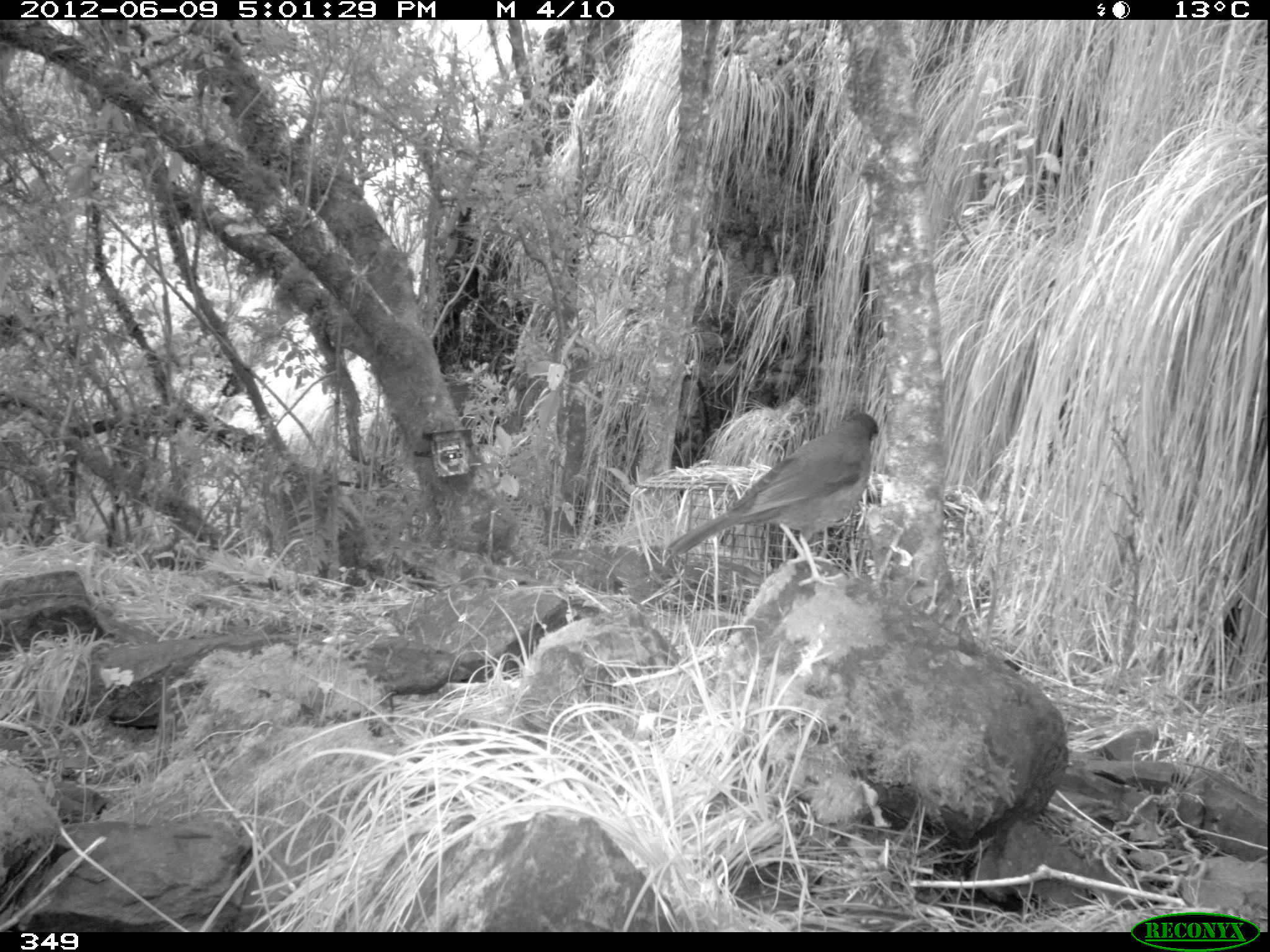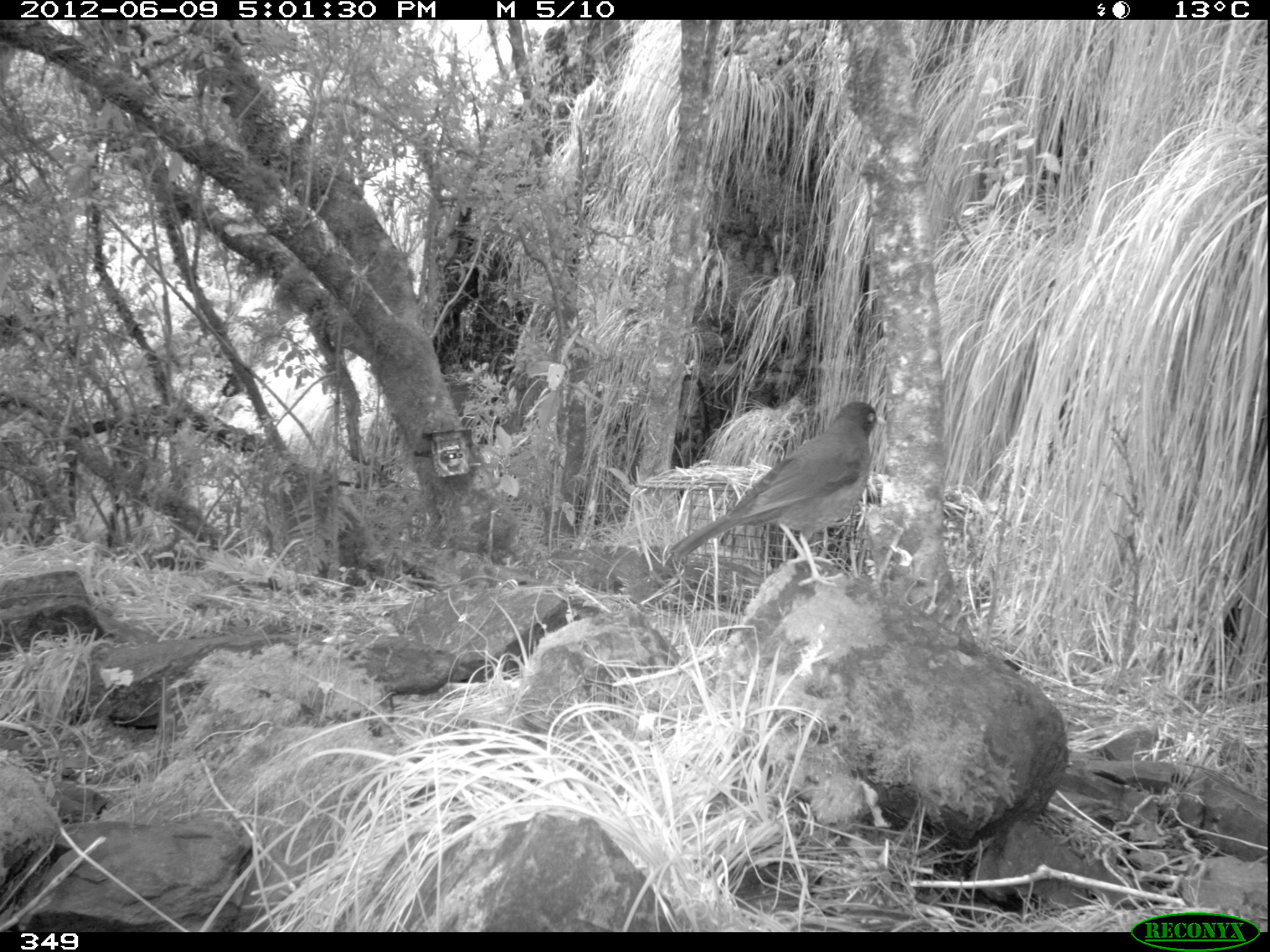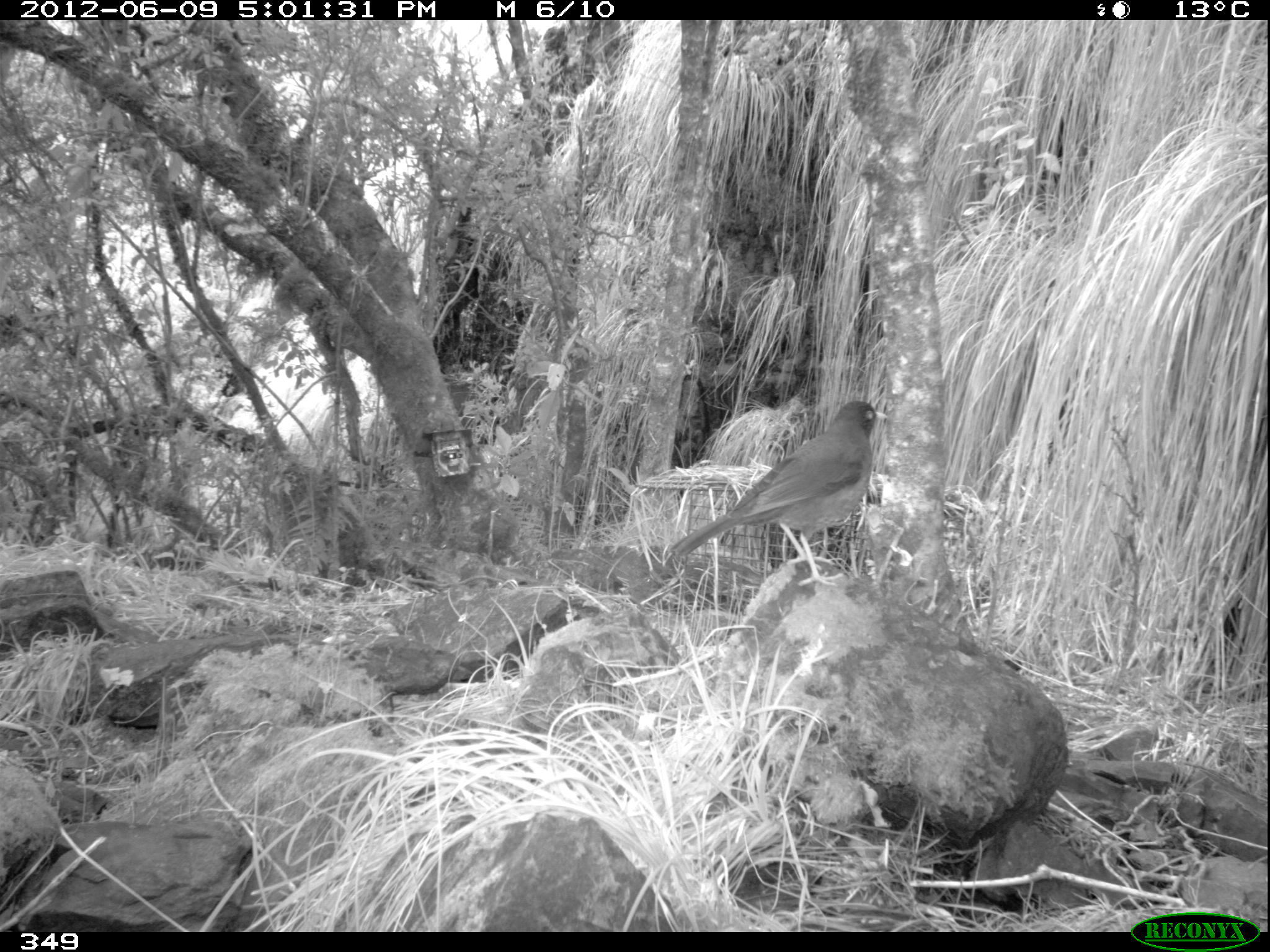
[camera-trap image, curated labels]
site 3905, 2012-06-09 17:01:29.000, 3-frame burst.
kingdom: Animalia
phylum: Chordata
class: Aves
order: Passeriformes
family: Turdidae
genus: Turdus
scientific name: Turdus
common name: true thrushes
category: turdus sp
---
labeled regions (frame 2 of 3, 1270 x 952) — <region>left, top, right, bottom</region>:
turdus sp: <region>667, 399, 886, 587</region>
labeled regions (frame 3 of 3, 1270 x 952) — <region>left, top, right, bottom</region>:
turdus sp: <region>668, 399, 888, 587</region>